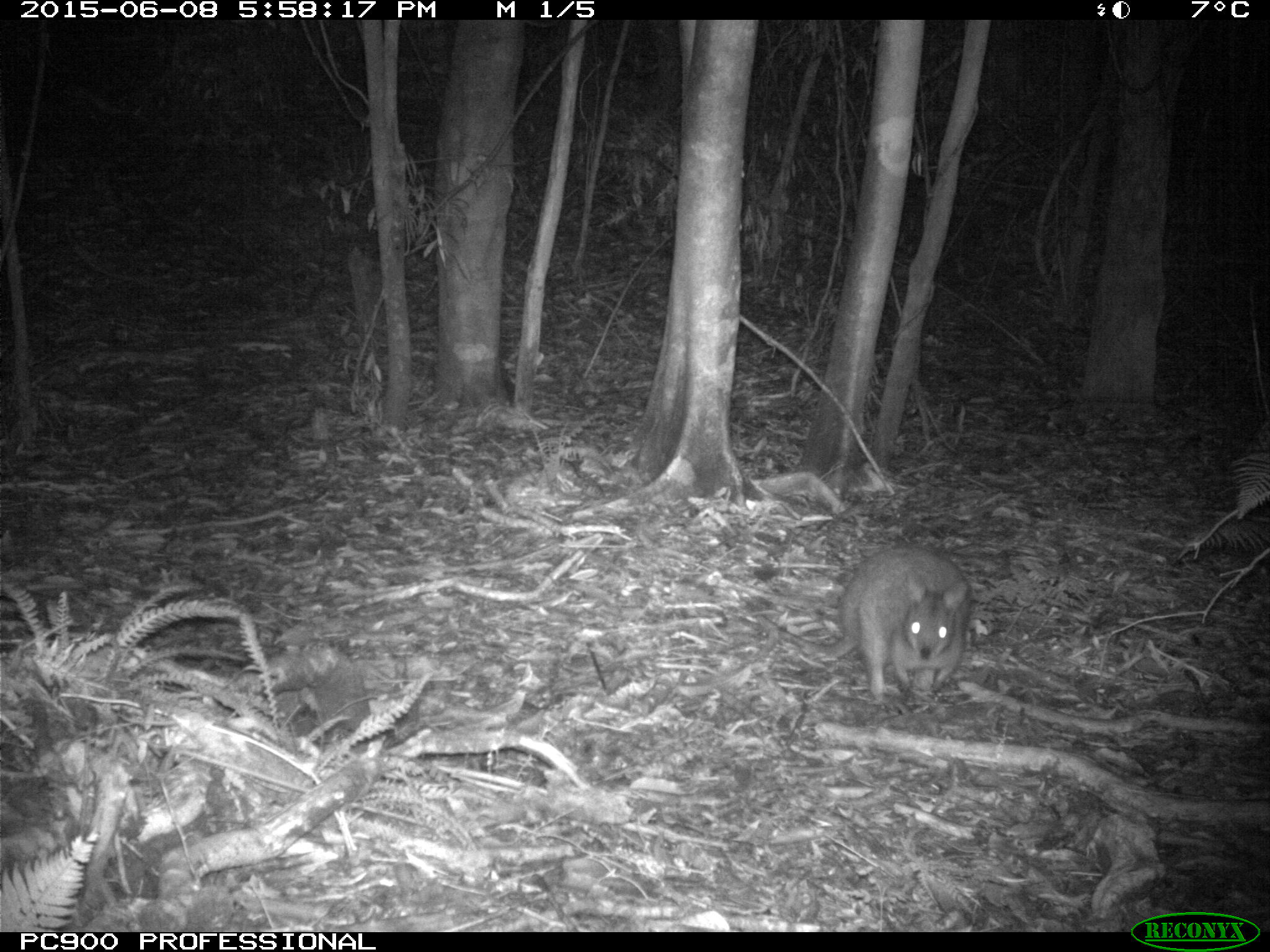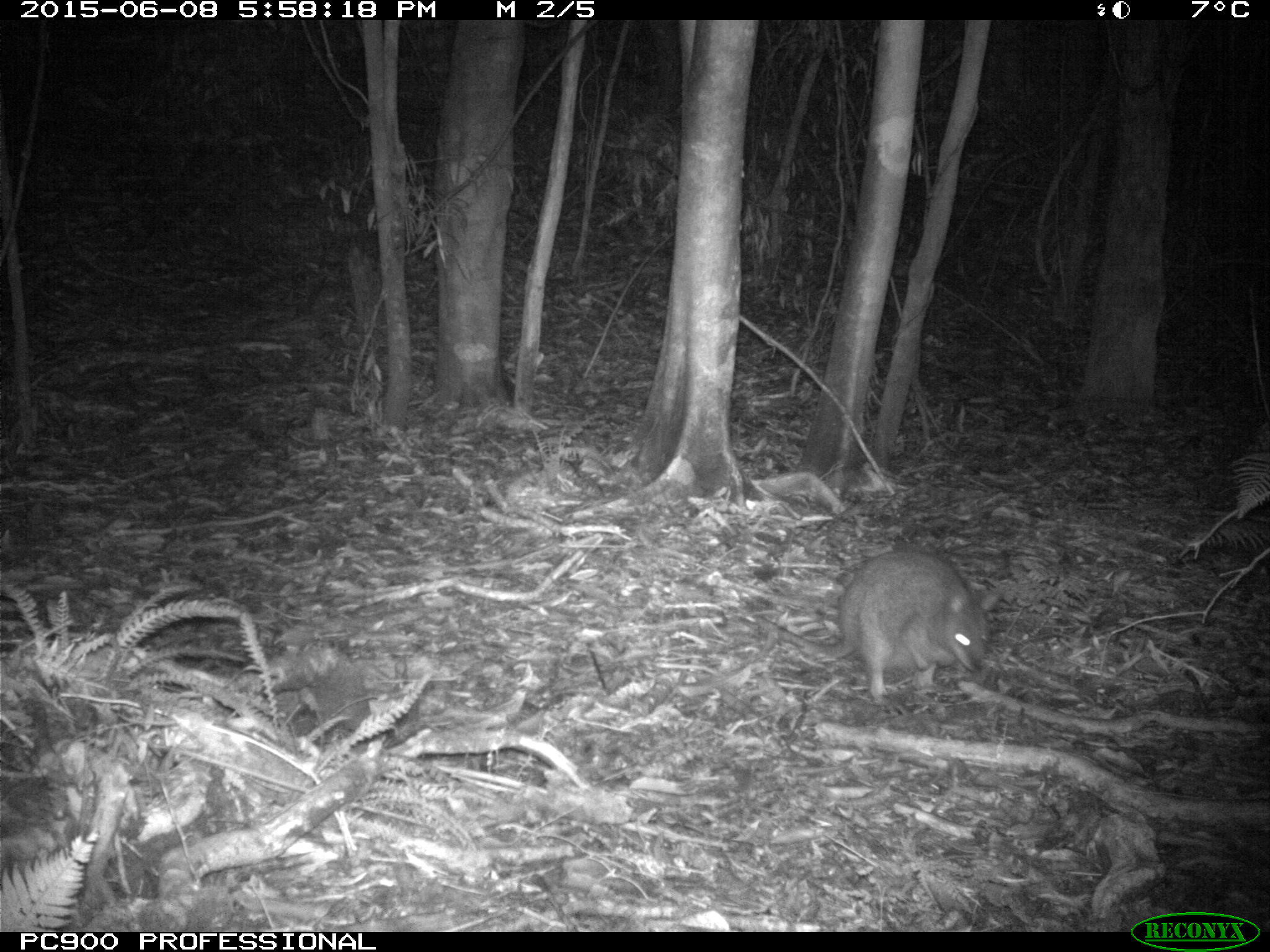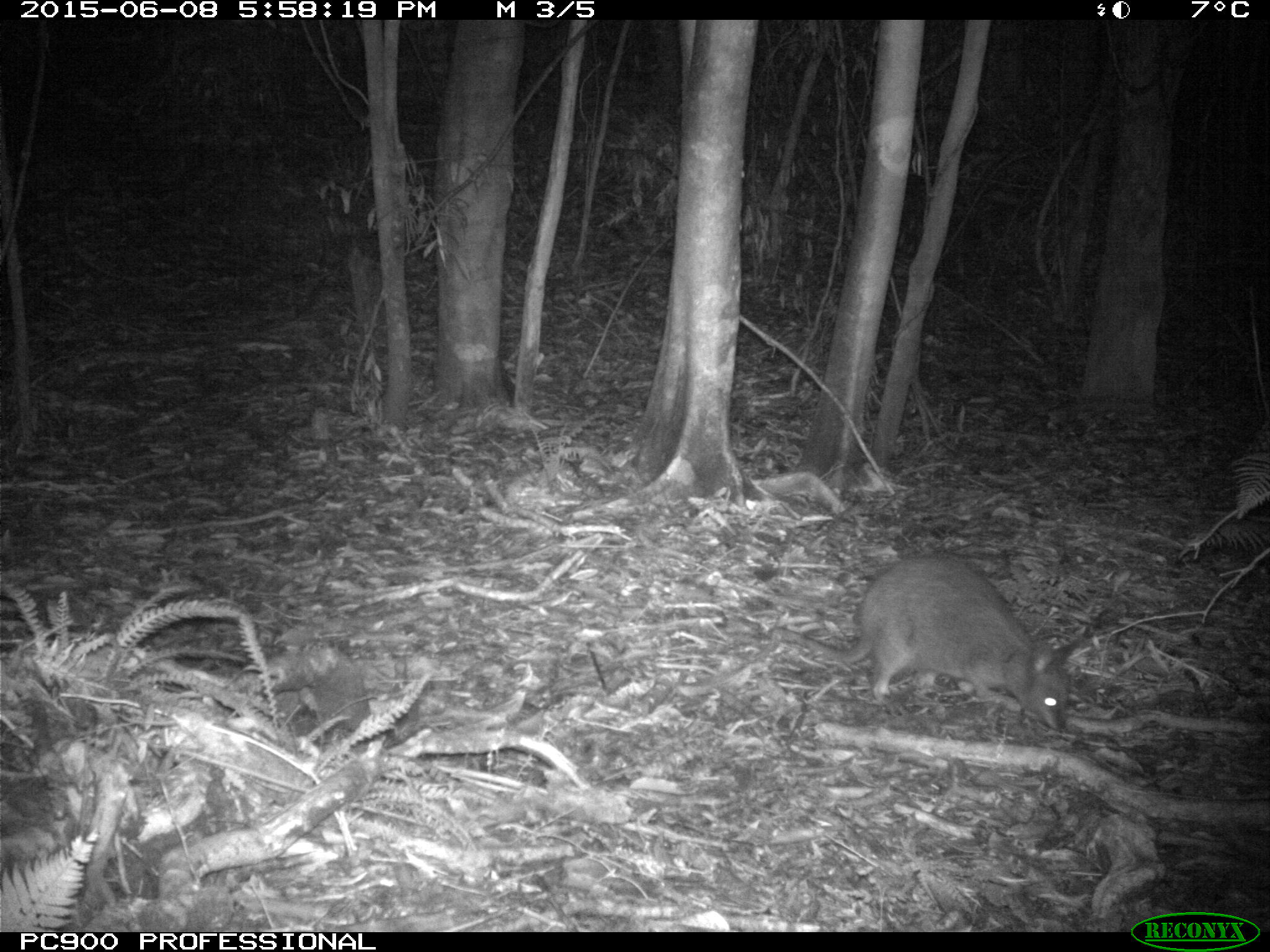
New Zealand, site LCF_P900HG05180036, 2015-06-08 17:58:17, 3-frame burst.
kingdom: Animalia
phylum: Chordata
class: Mammalia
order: Diprotodontia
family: Macropodidae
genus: Notamacropus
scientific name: Notamacropus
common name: wallaby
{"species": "wallaby (Notamacropus)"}